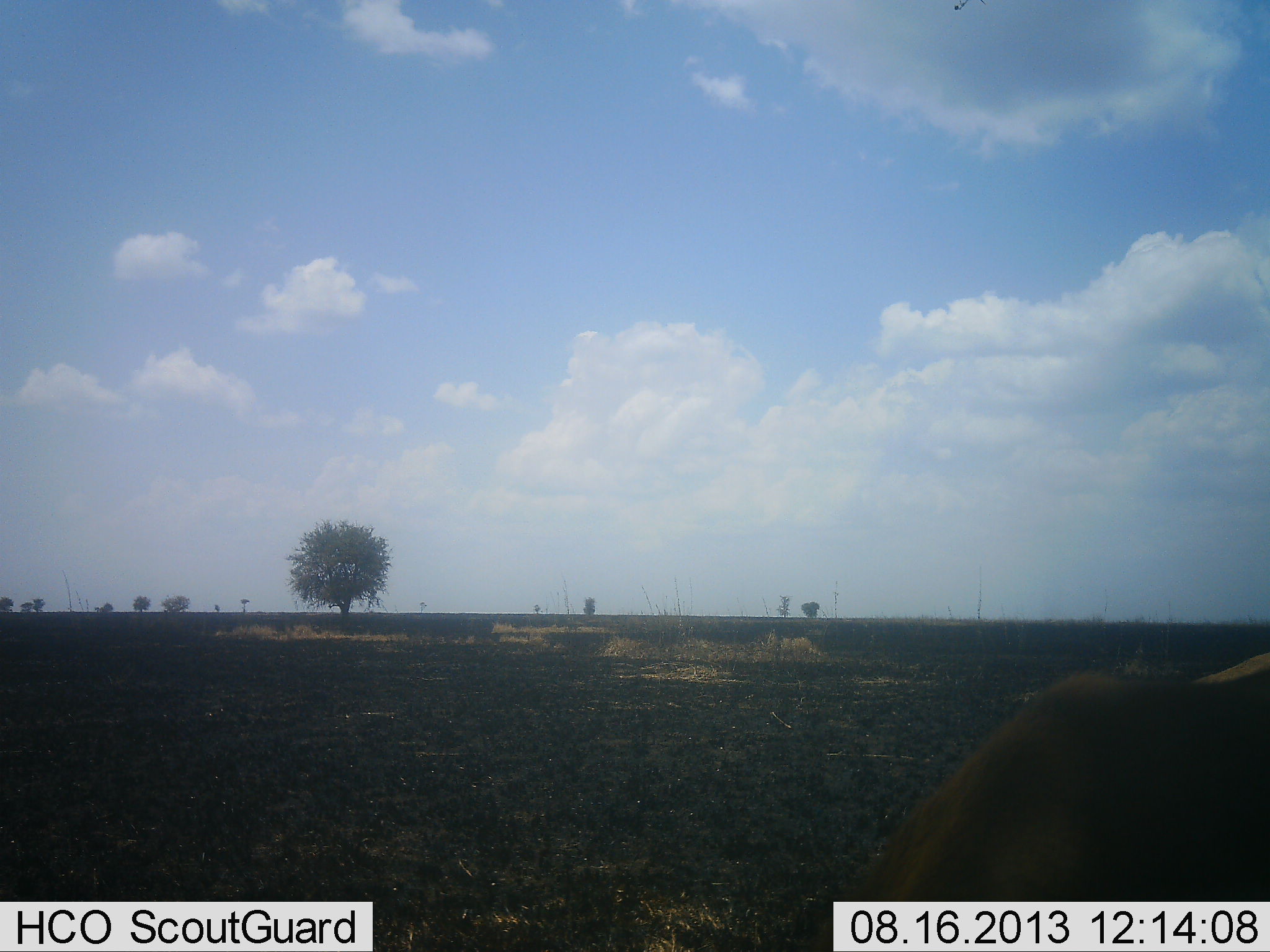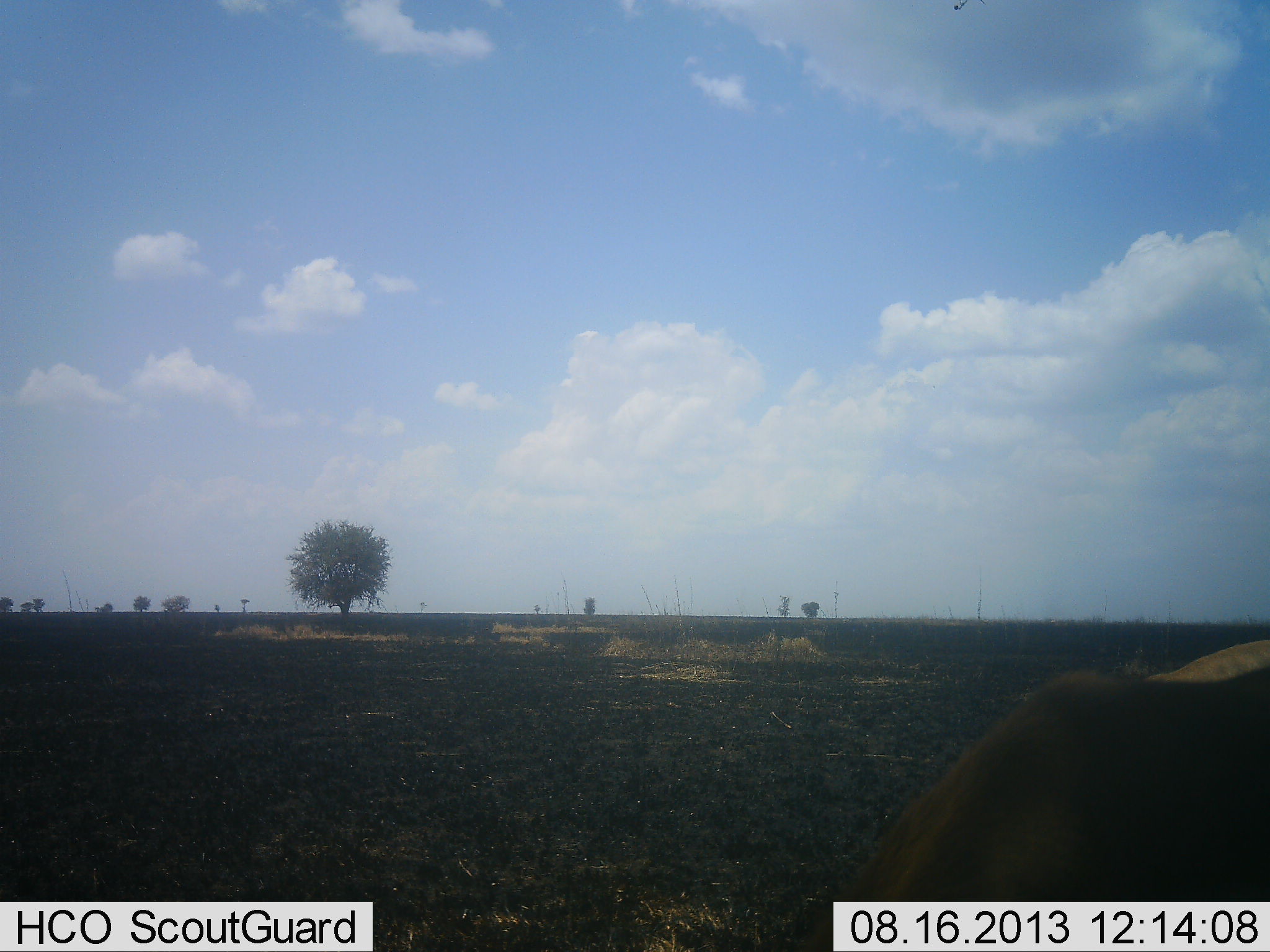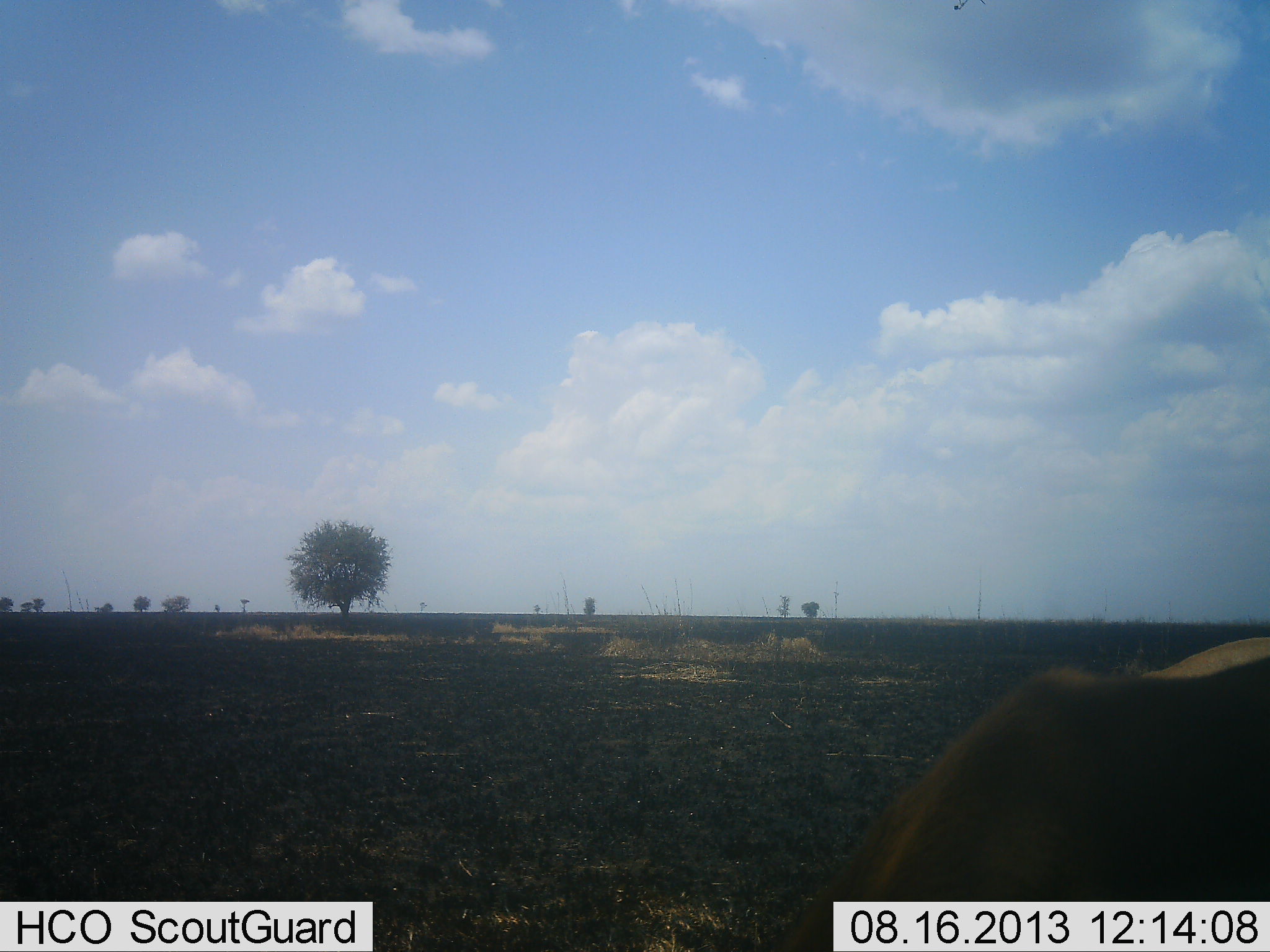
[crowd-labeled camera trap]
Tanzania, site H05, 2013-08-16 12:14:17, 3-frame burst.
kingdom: Animalia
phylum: Chordata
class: Mammalia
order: Artiodactyla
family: Bovidae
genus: Eudorcas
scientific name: Eudorcas thomsonii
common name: thomson's gazelle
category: gazellethomsons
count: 1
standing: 75%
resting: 0%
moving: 0%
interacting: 0%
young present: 0%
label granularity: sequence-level